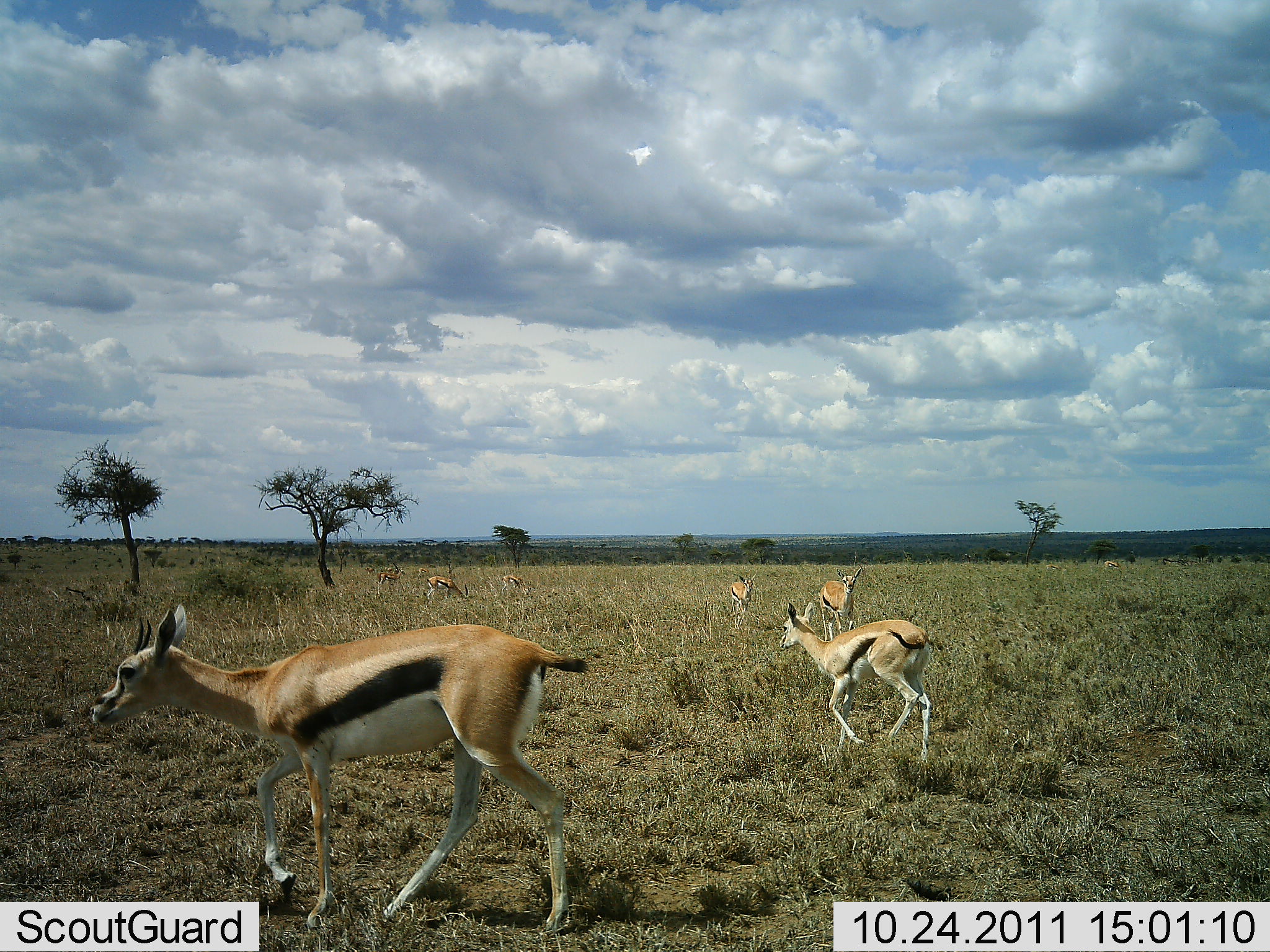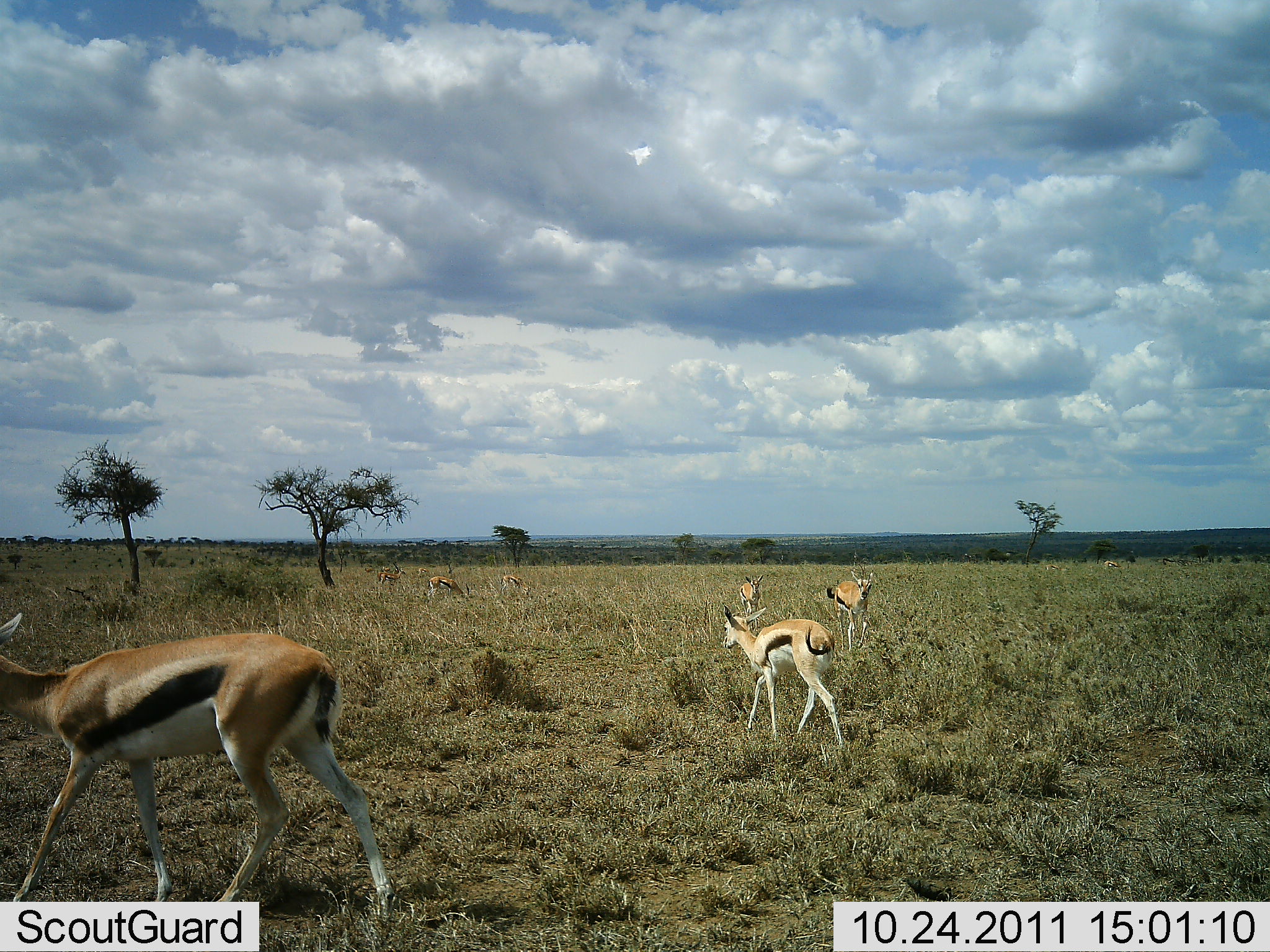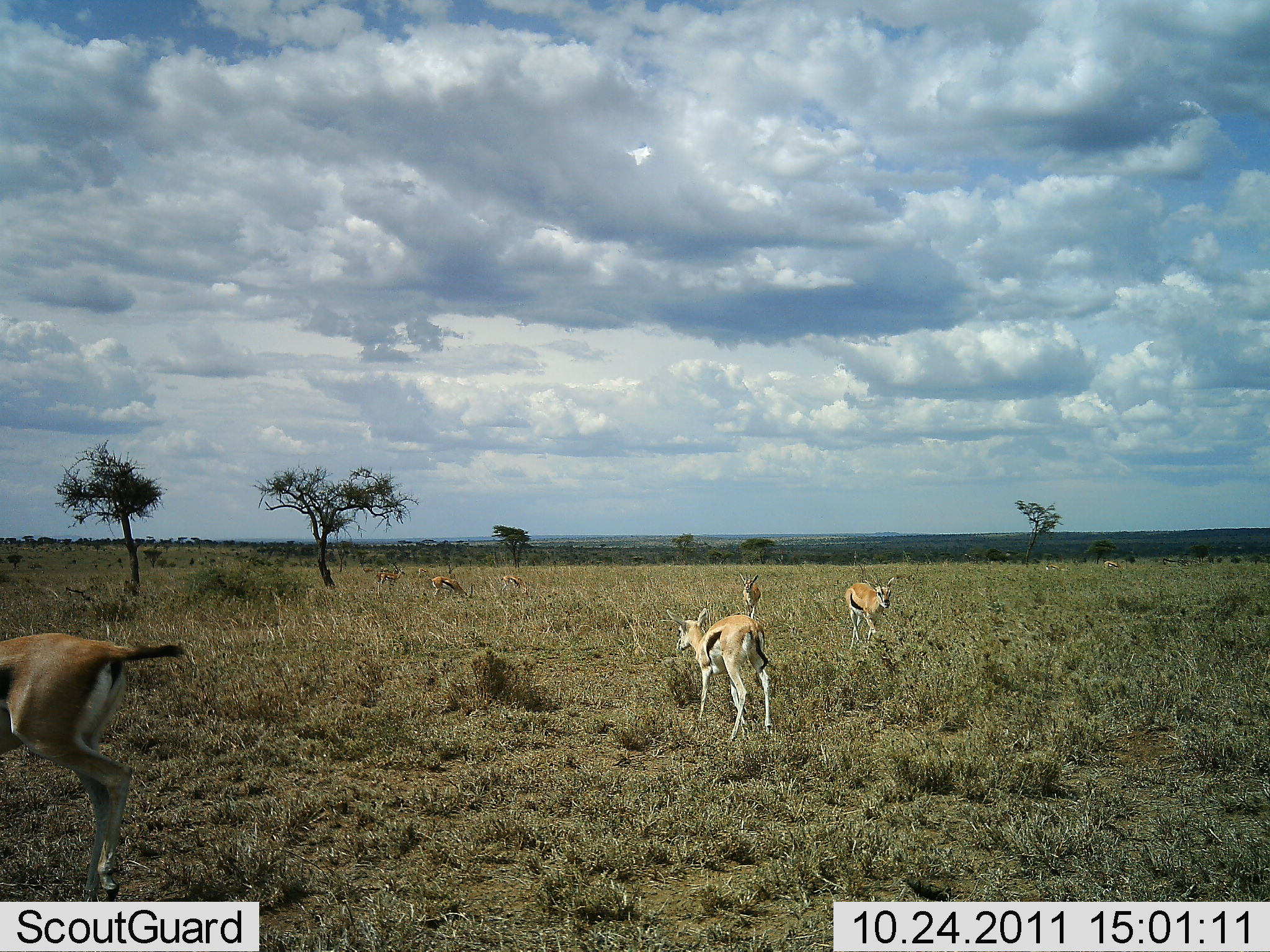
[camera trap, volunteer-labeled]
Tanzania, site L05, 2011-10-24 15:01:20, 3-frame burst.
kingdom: Animalia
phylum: Chordata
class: Mammalia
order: Artiodactyla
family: Bovidae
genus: Eudorcas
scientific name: Eudorcas thomsonii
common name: thomson's gazelle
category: gazellethomsons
Gazellethomsons (thomson's gazelle) (Eudorcas thomsonii), count 7. Behavior (volunteer vote fractions): standing 25%, resting 0%, moving 100%, interacting 0%. Young present (vote fraction): 8%. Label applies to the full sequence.